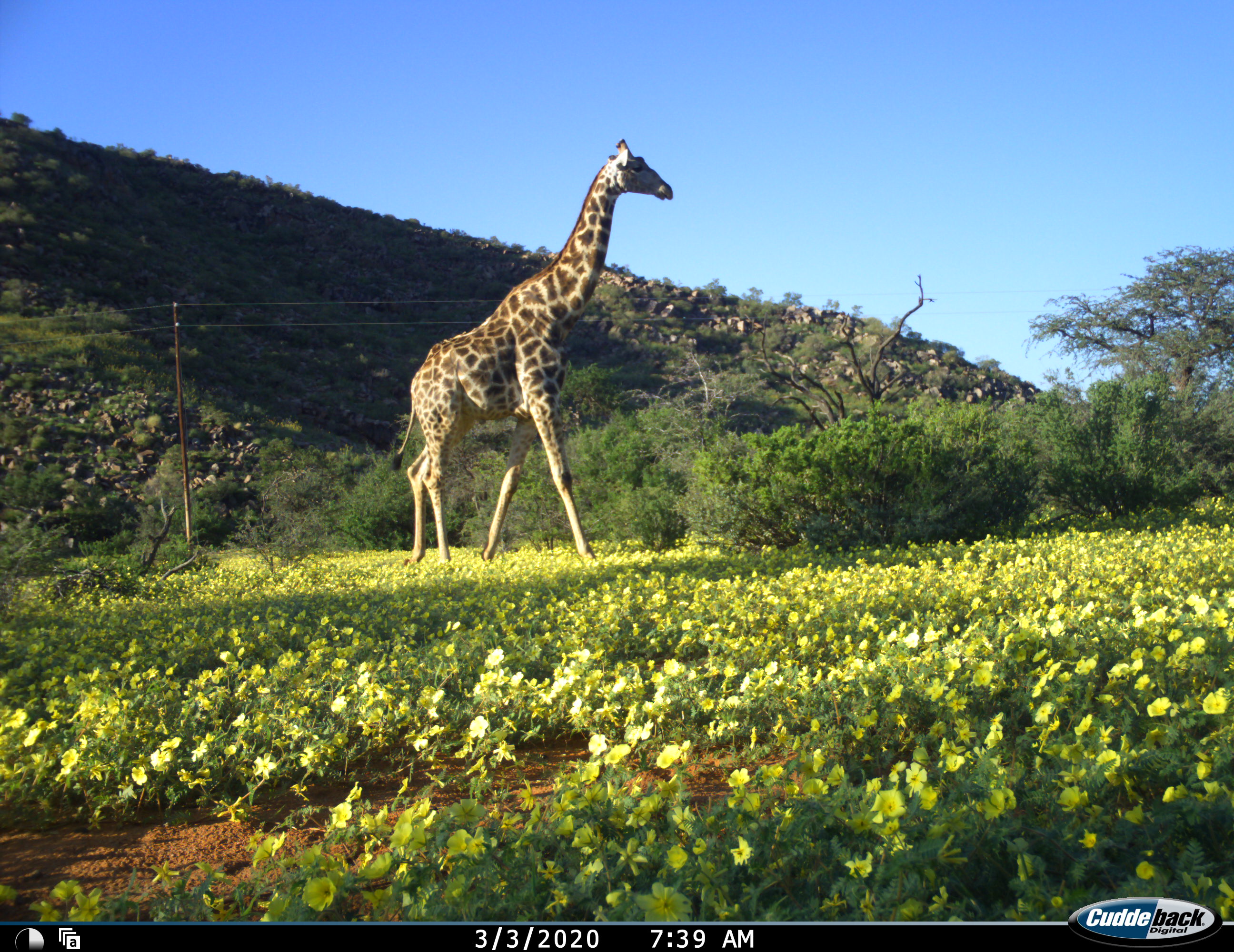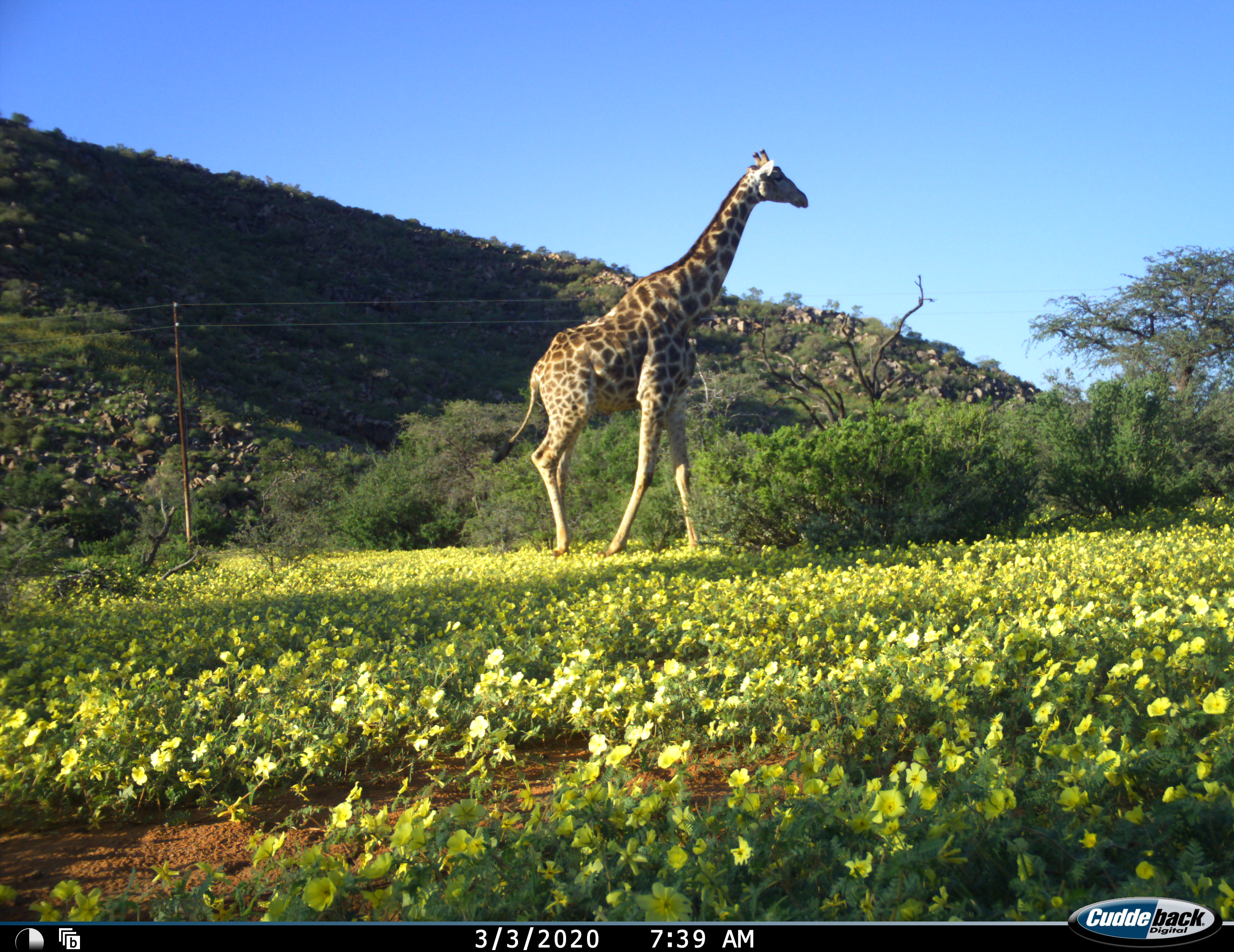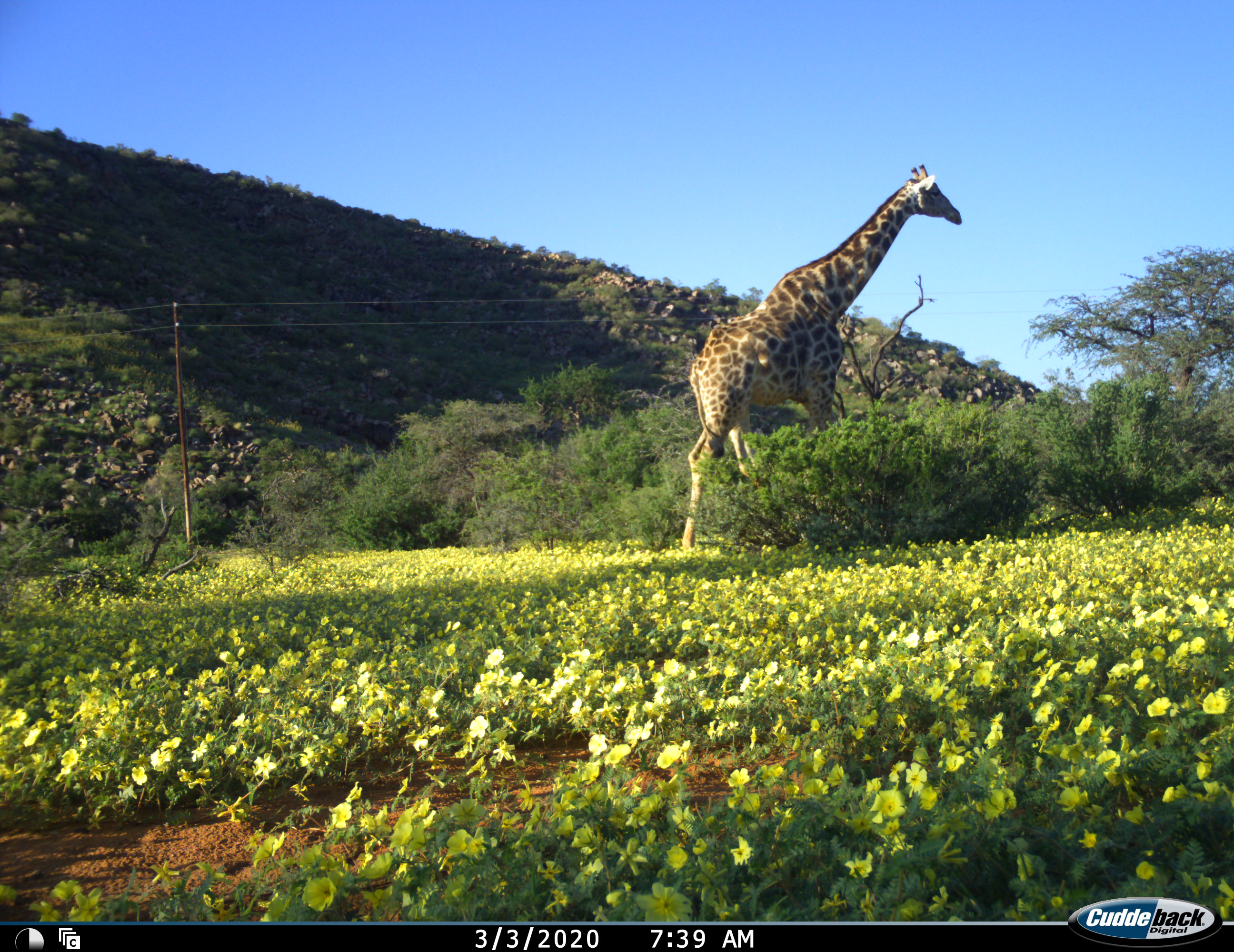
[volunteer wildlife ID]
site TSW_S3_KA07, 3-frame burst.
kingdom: Animalia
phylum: Chordata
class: Mammalia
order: Artiodactyla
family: Giraffidae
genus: Giraffa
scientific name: Giraffa camelopardalis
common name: giraffe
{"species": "giraffe (Giraffa camelopardalis)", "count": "1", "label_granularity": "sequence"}